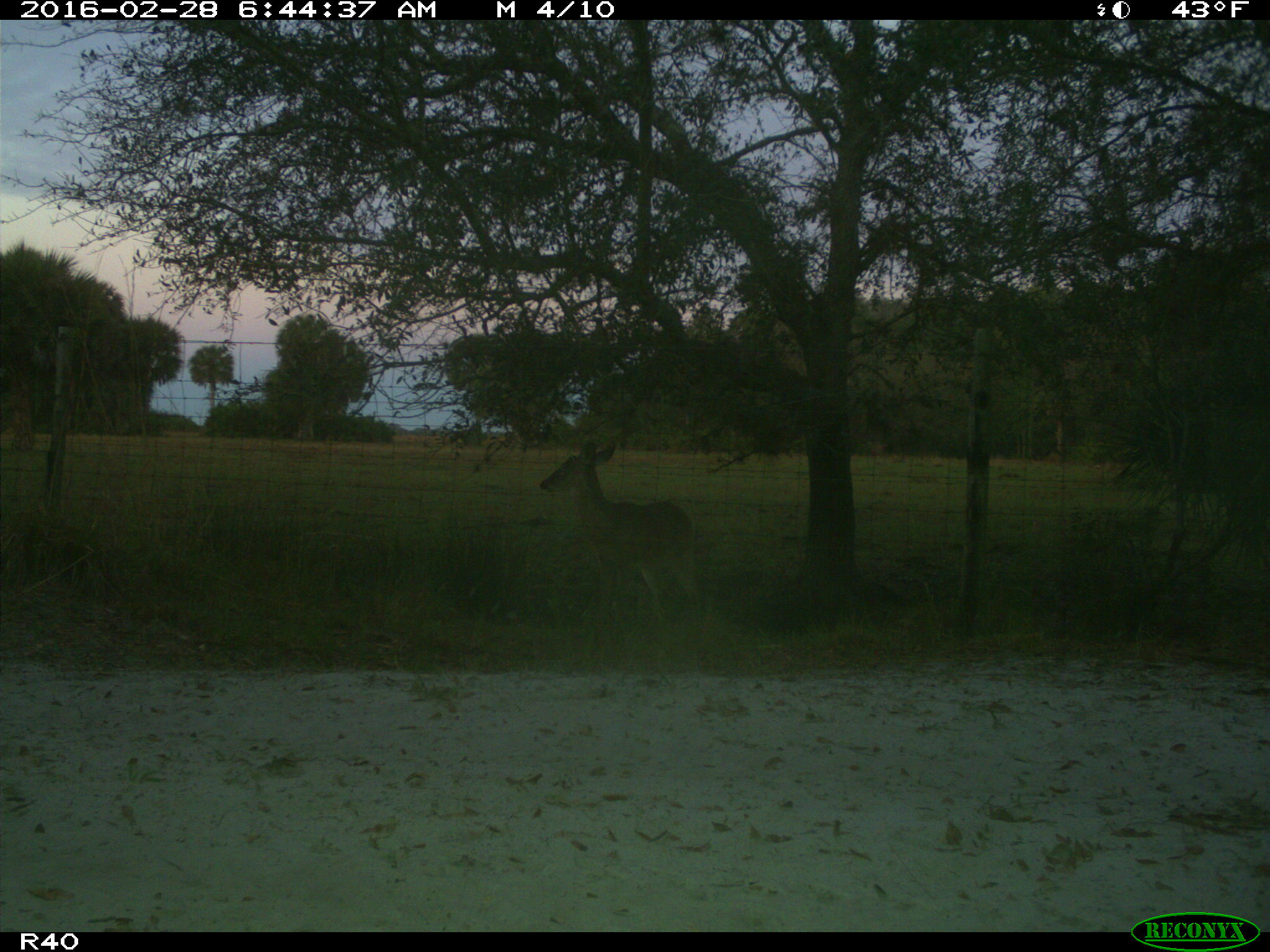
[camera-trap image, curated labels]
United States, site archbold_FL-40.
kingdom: Animalia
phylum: Chordata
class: Mammalia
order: Artiodactyla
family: Cervidae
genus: Odocoileus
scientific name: Odocoileus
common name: deer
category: unidentified deer